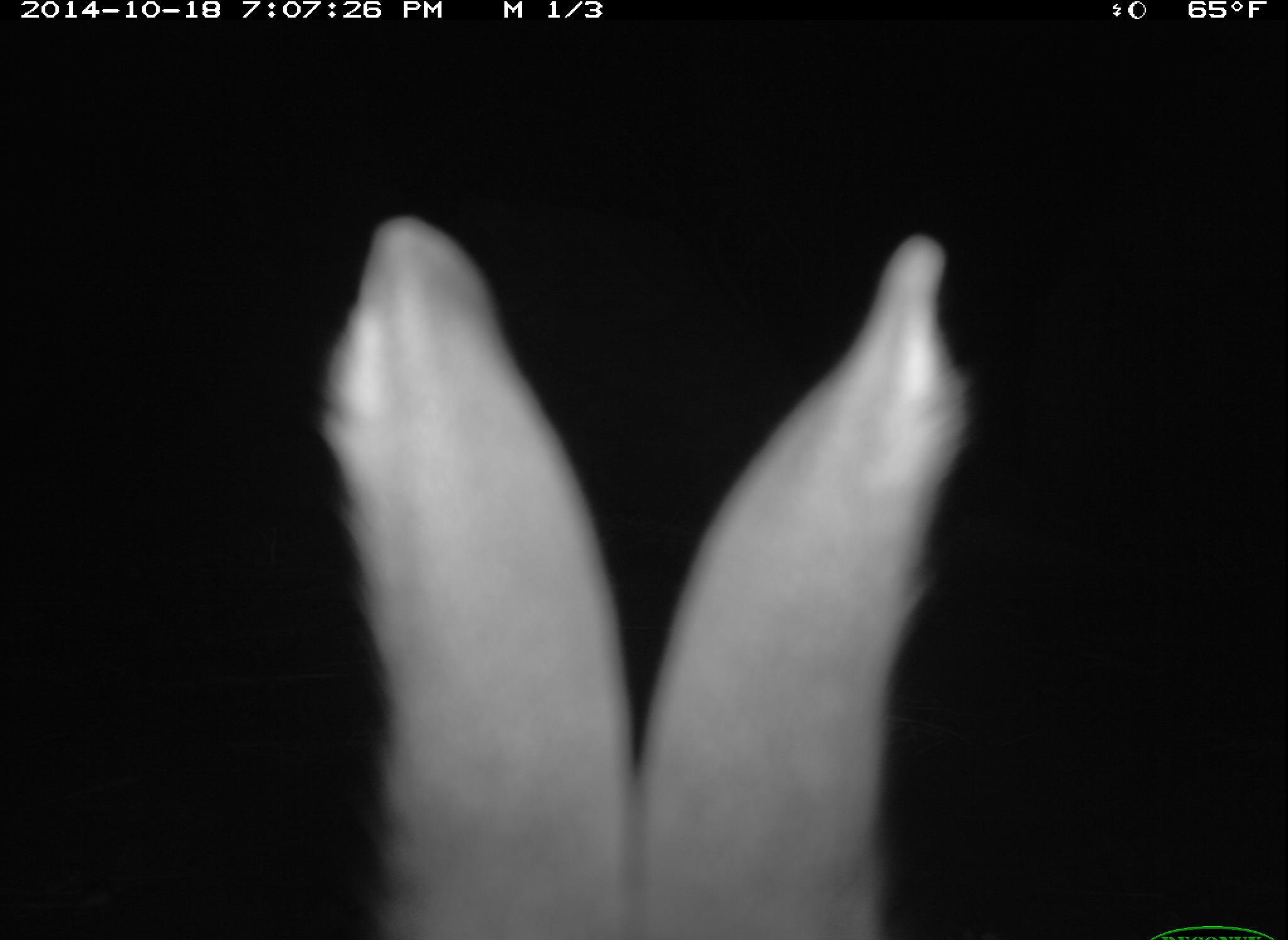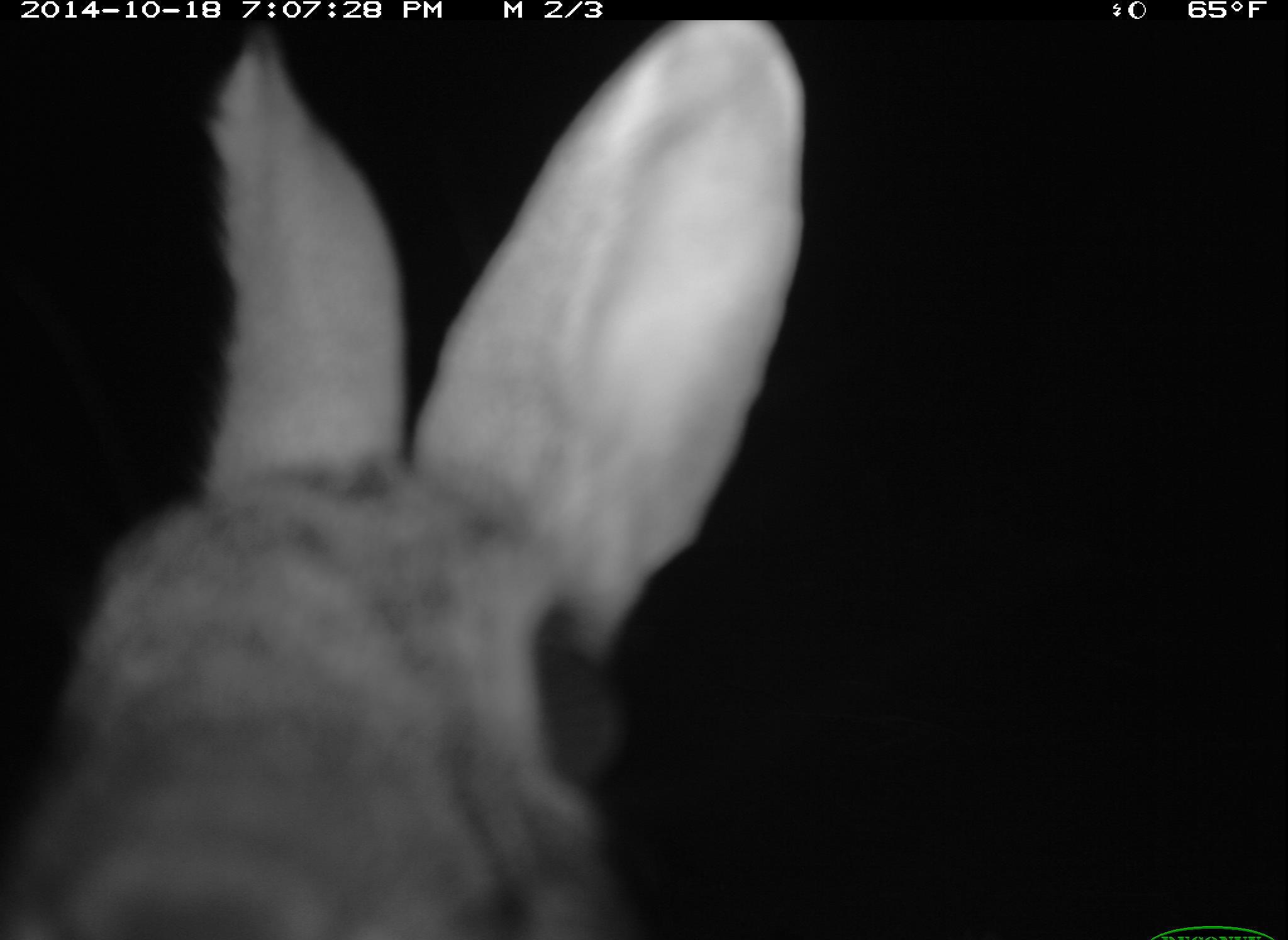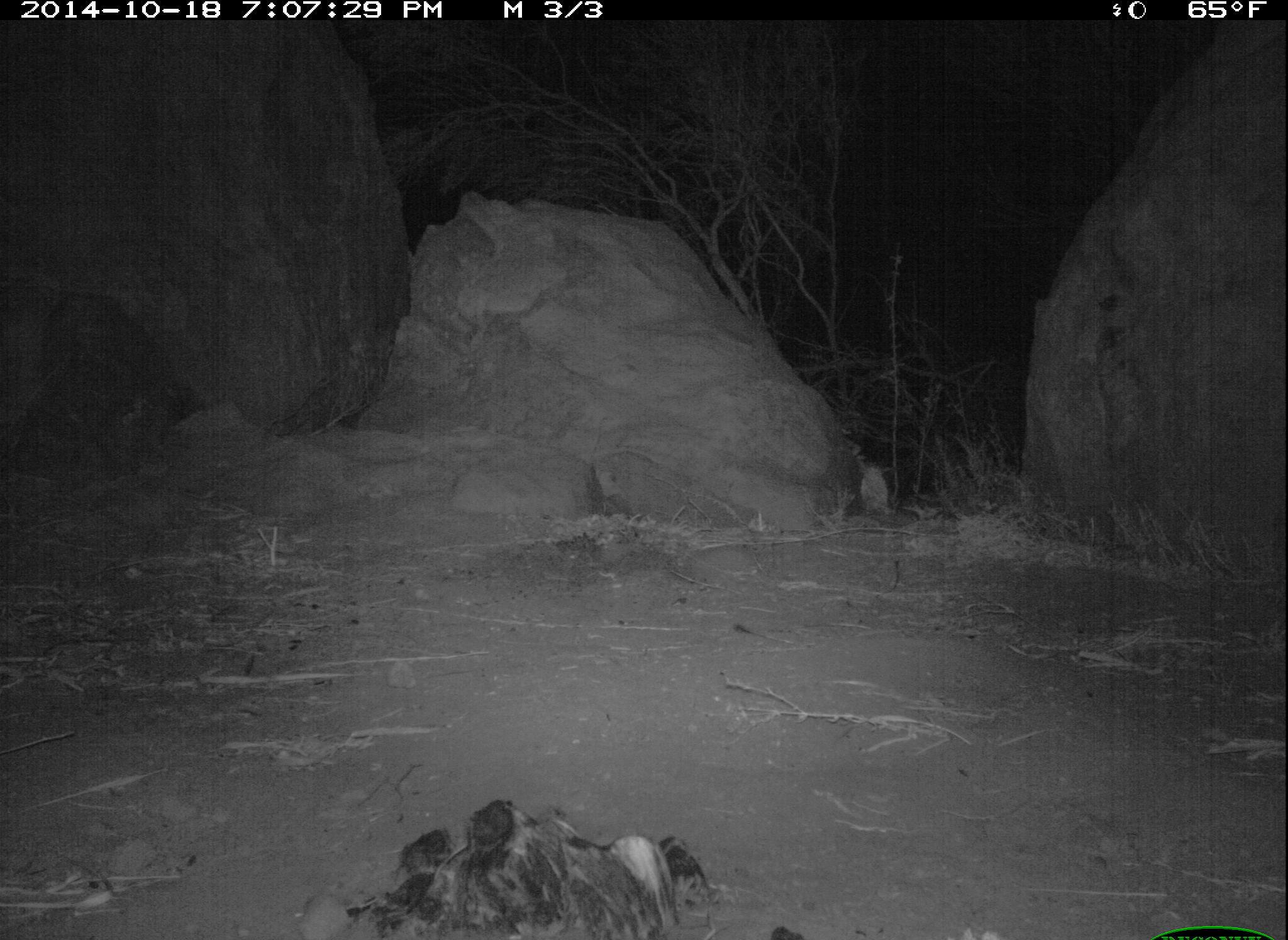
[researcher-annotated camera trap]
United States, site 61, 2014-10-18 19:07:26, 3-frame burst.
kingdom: Animalia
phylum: Chordata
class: Mammalia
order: Lagomorpha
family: Leporidae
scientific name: Leporidae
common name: rabbits and hares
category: rabbit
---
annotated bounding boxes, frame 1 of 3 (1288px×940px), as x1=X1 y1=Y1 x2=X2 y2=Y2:
rabbit: x1=291 y1=195 x2=1012 y2=940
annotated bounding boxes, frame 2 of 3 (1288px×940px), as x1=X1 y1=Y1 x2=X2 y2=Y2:
rabbit: x1=0 y1=13 x2=829 y2=940